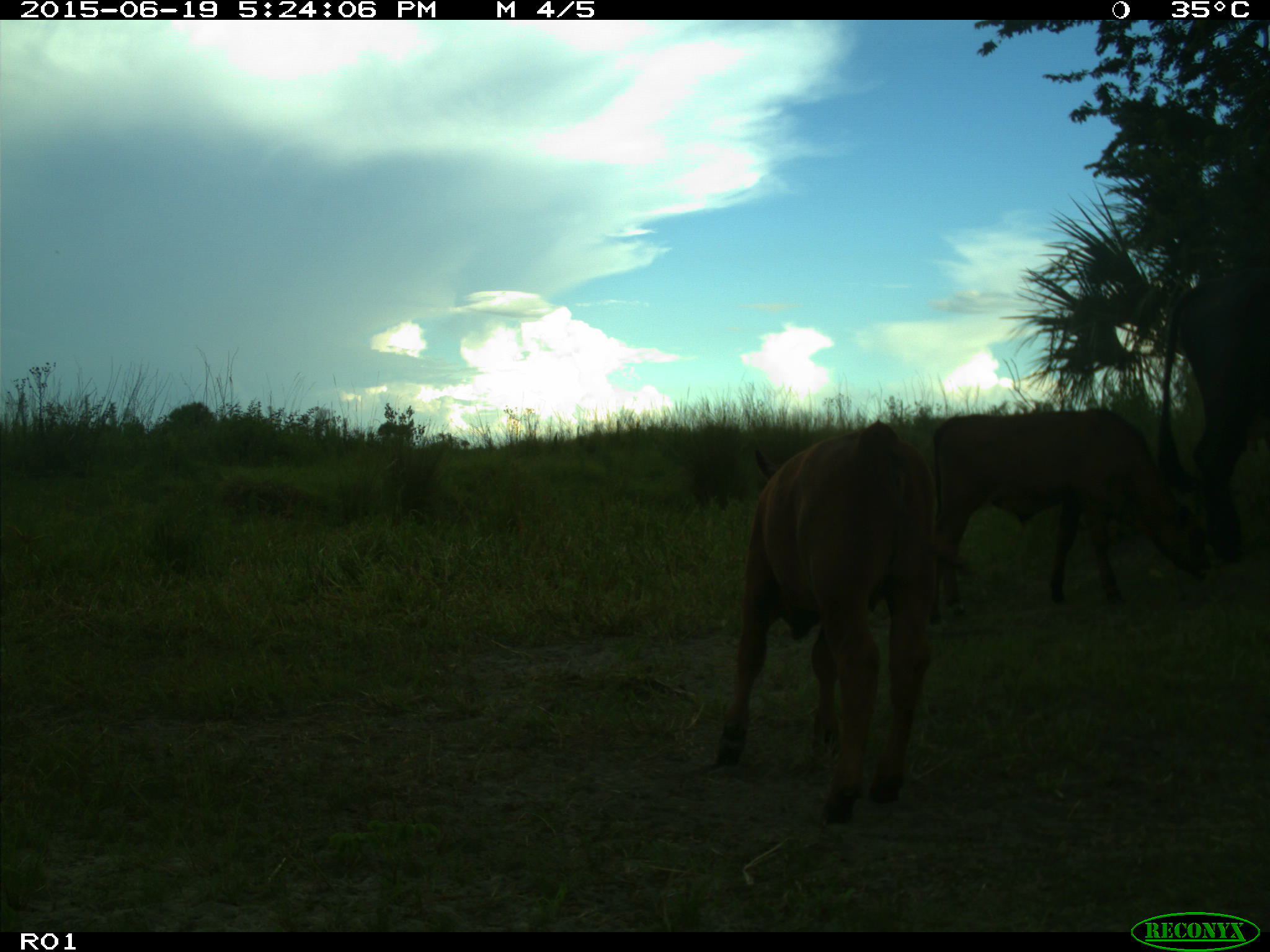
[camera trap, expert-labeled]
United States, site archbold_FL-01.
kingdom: Animalia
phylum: Chordata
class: Mammalia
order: Artiodactyla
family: Bovidae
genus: Bos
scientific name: Bos taurus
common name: domestic cow